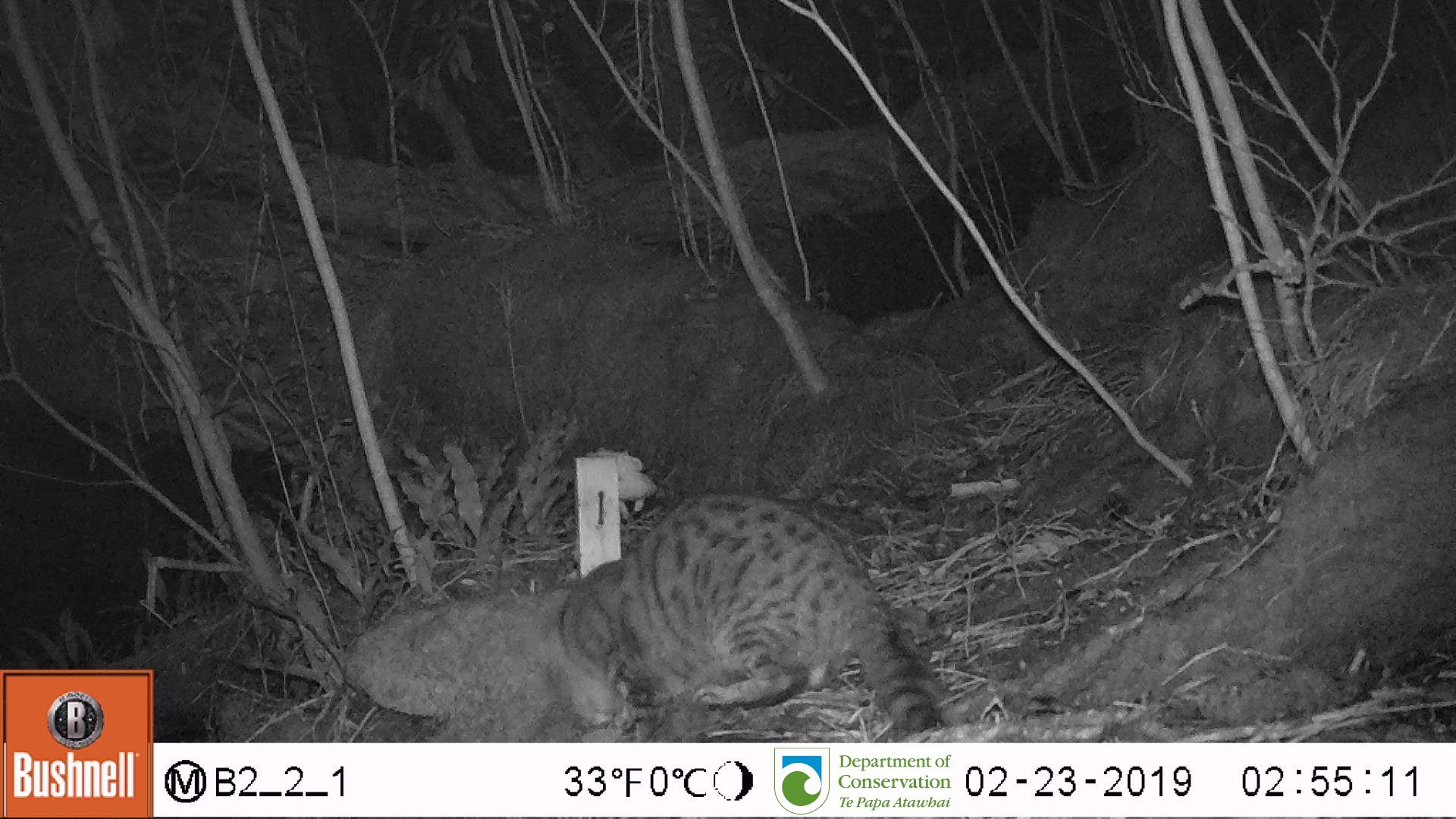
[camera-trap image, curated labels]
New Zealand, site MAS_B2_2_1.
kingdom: Animalia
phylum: Chordata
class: Mammalia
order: Carnivora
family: Felidae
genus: Felis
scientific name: Felis catus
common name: domestic cat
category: cat